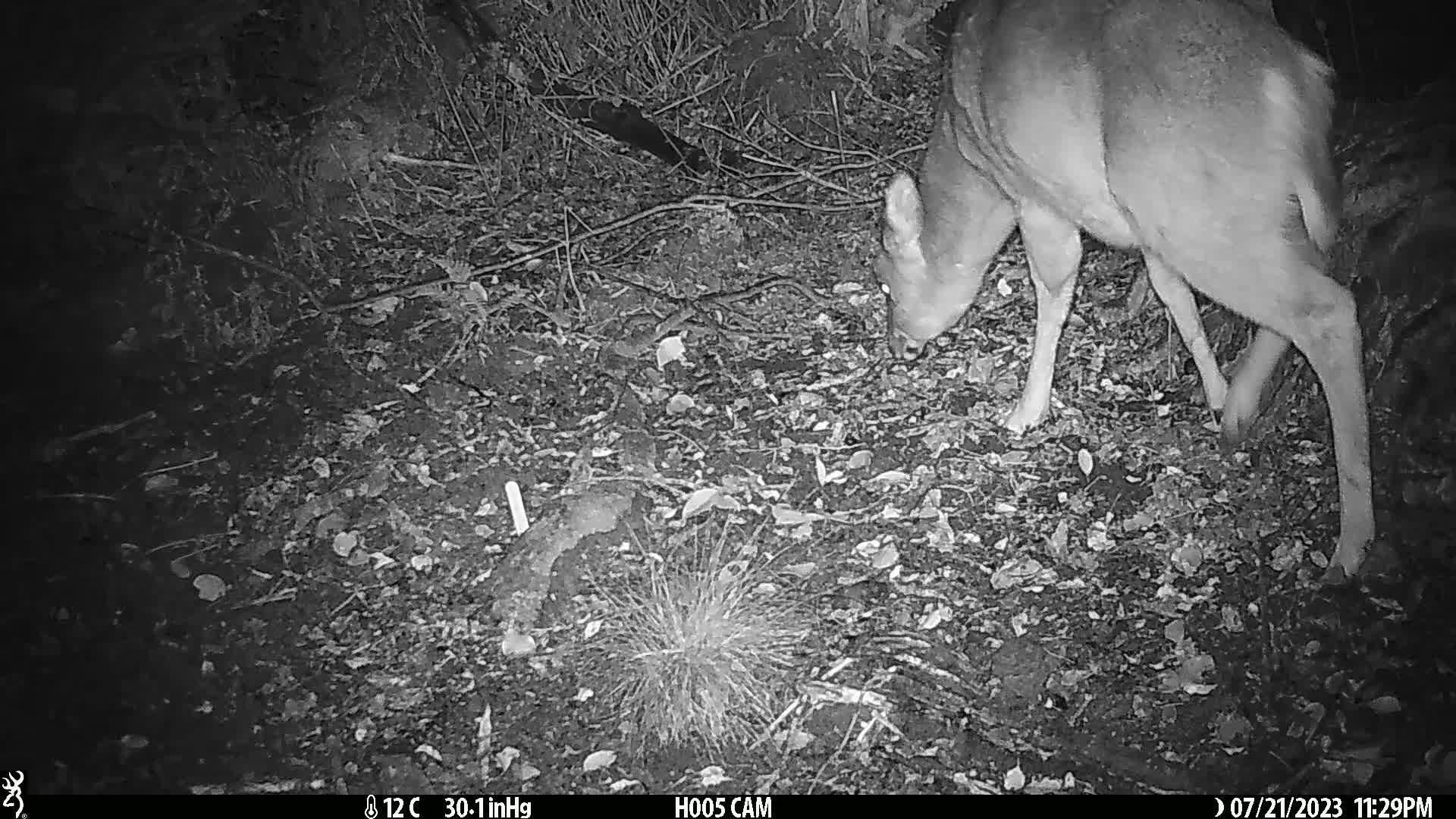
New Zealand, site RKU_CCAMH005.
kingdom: Animalia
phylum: Chordata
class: Mammalia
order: Artiodactyla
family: Cervidae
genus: Odocoileus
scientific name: Odocoileus virginianus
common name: white-tailed deer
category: white tailed deer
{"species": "white tailed deer (white-tailed deer) (Odocoileus virginianus)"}